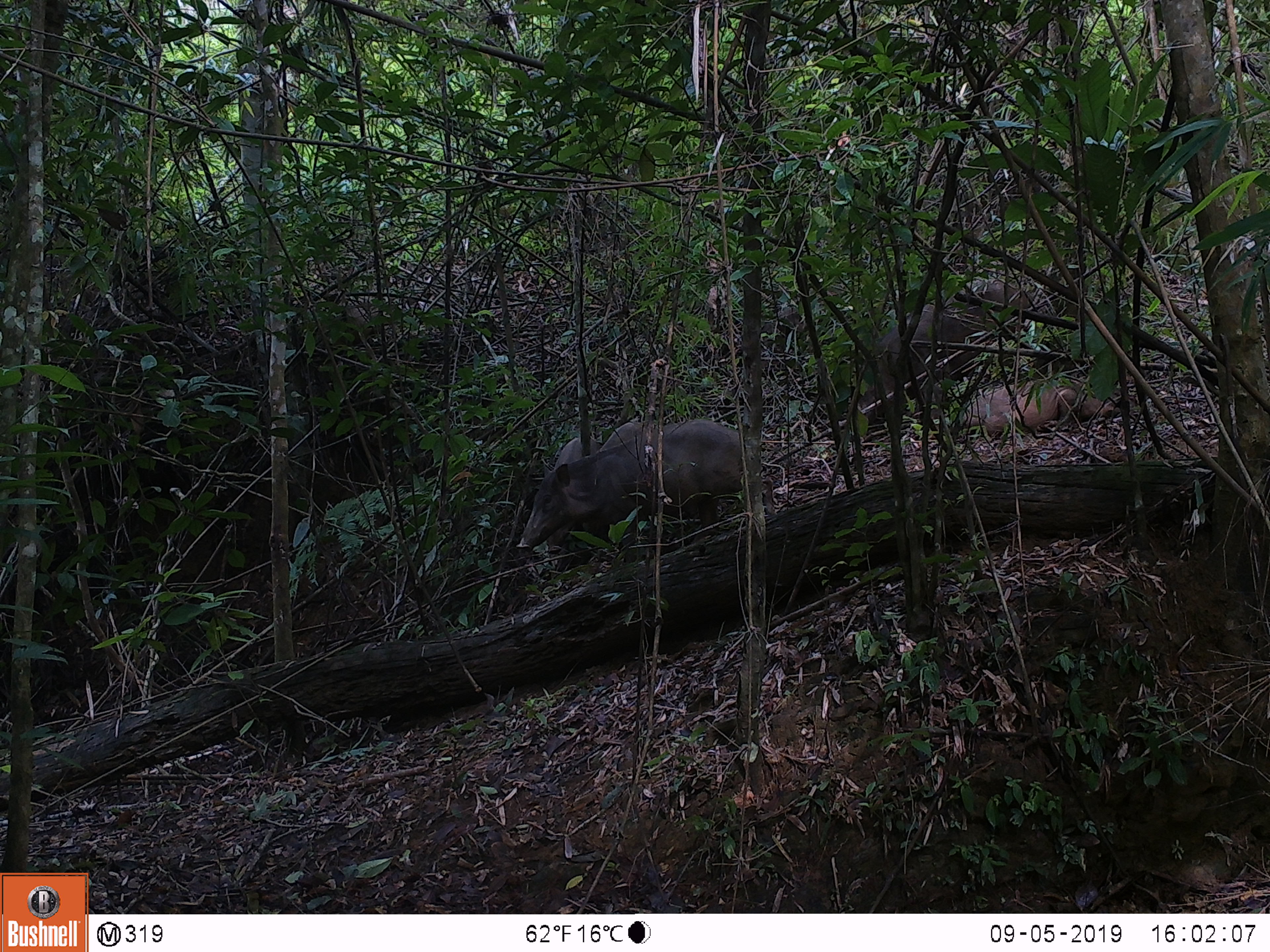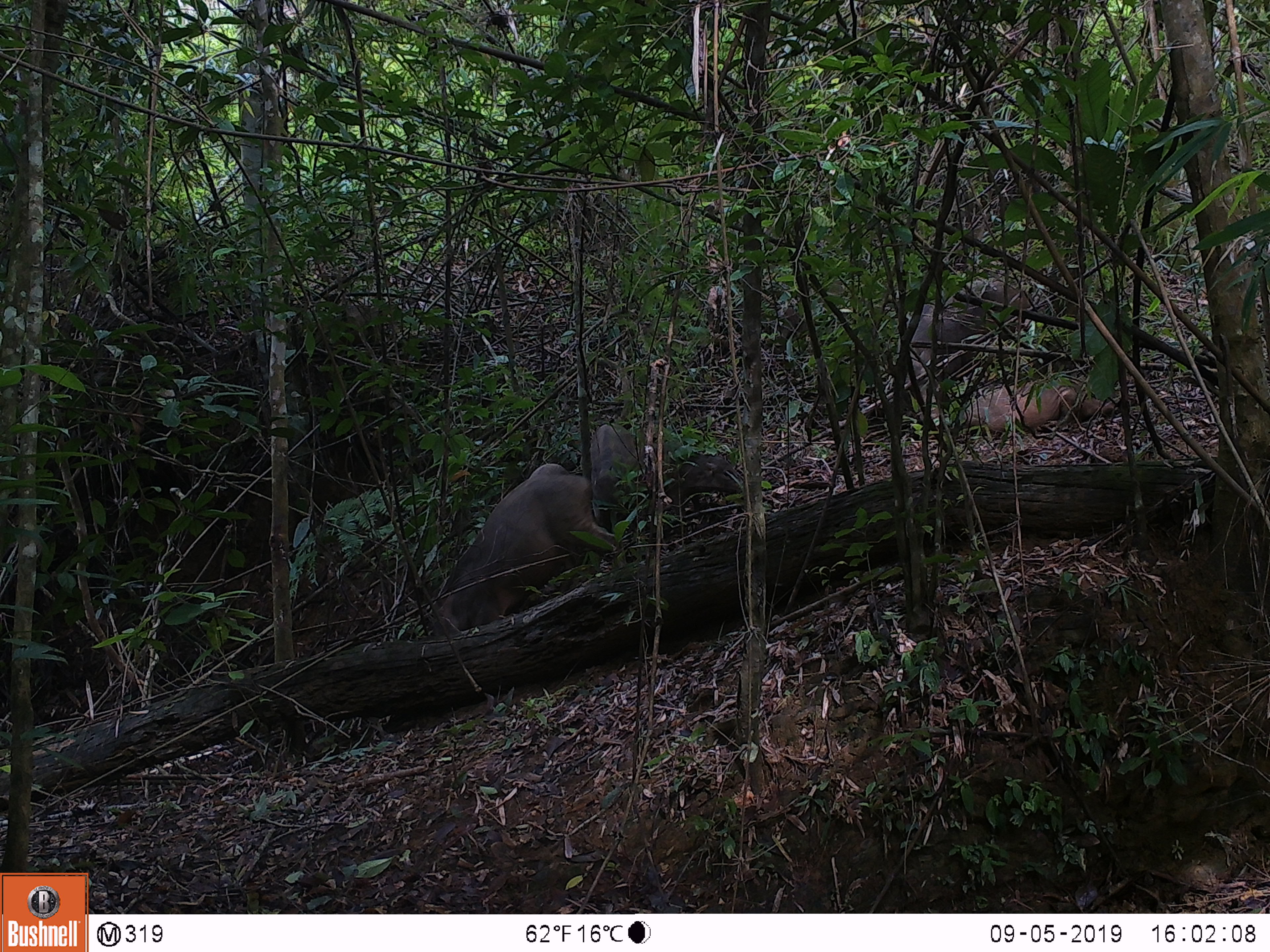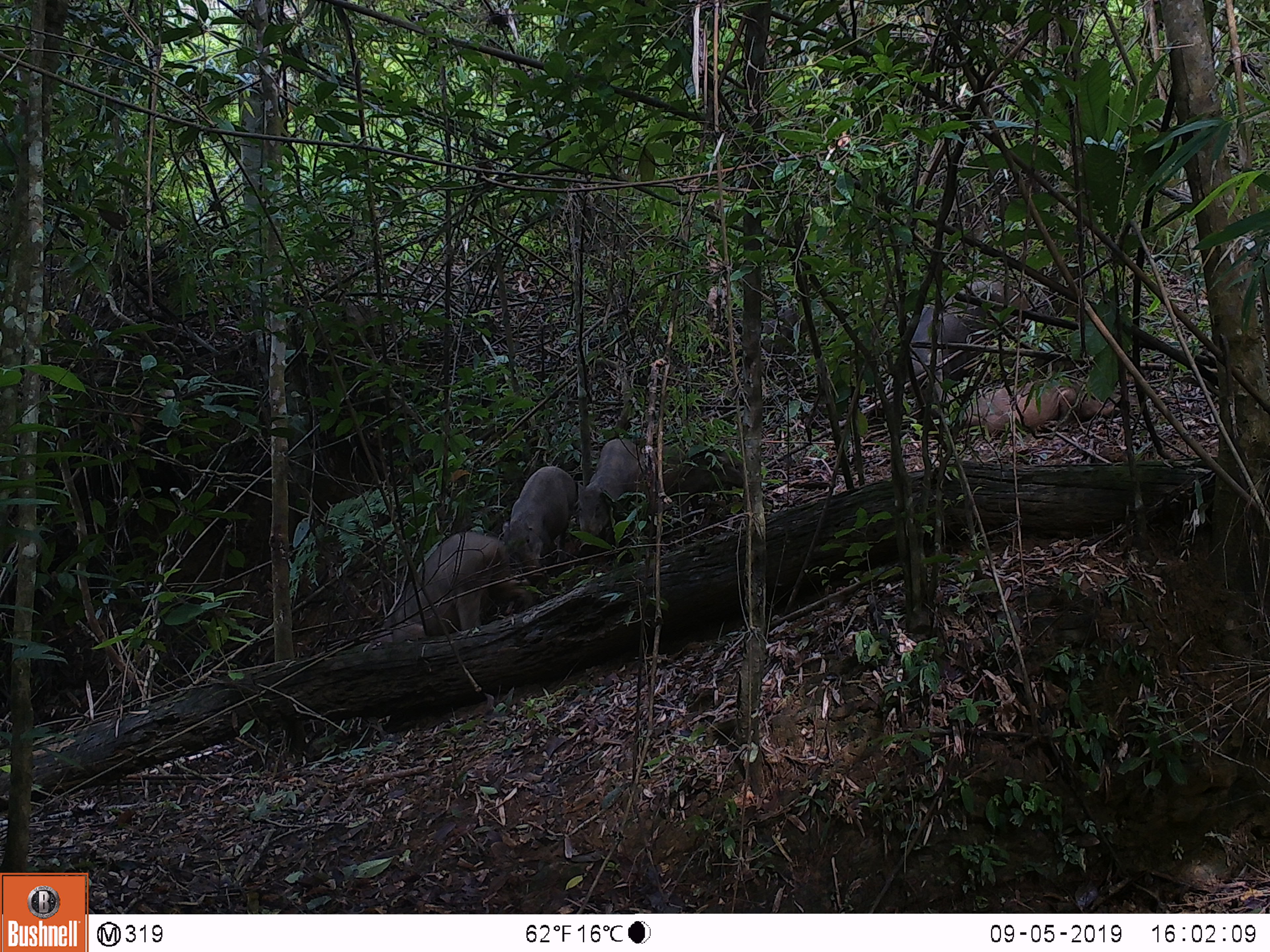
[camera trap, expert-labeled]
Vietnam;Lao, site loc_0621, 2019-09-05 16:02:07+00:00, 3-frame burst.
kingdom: Animalia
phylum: Chordata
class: Mammalia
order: Artiodactyla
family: Suidae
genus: Sus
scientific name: Sus scrofa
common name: eurasian wild pig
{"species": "eurasian wild pig (Sus scrofa)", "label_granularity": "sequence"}